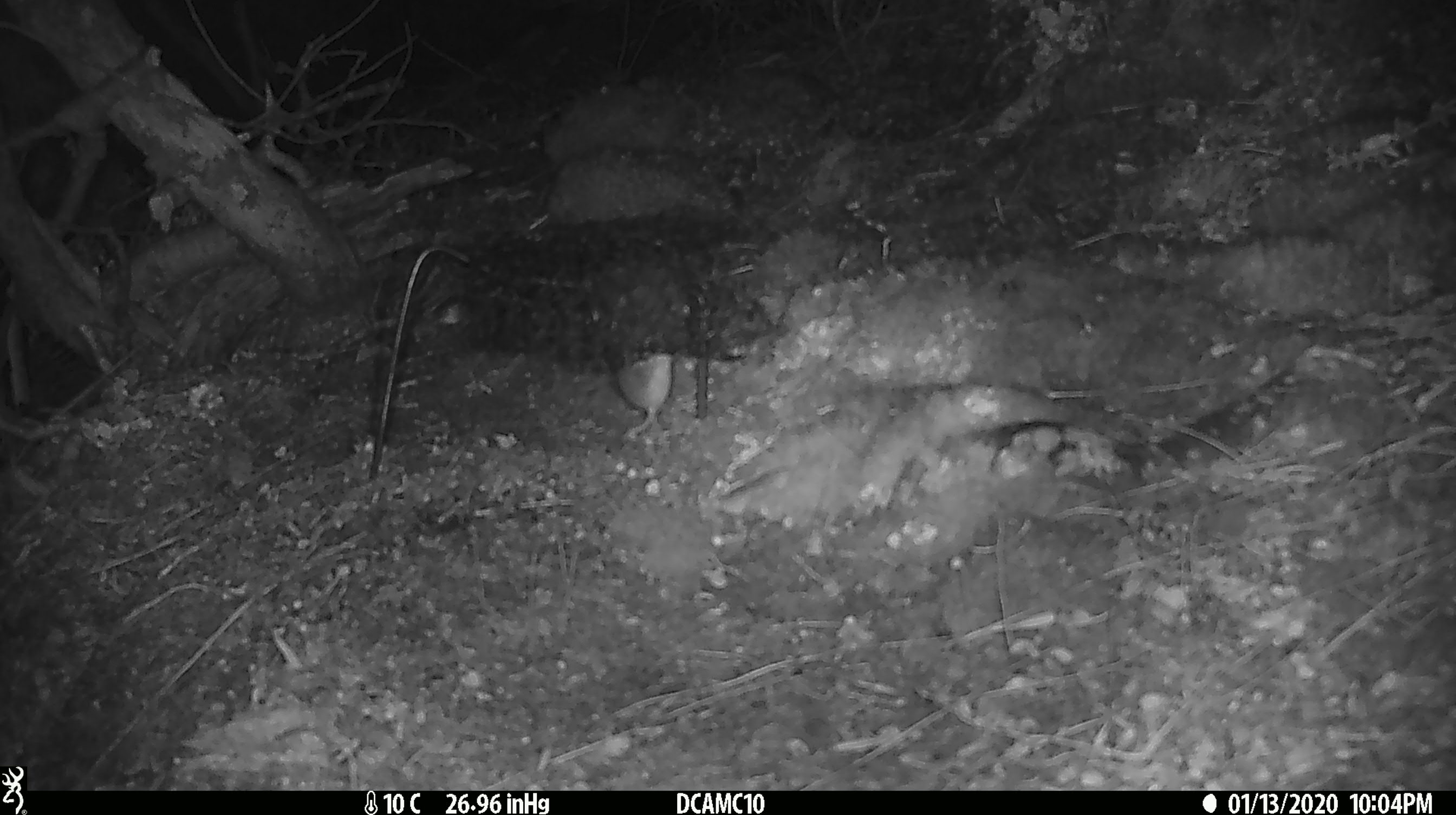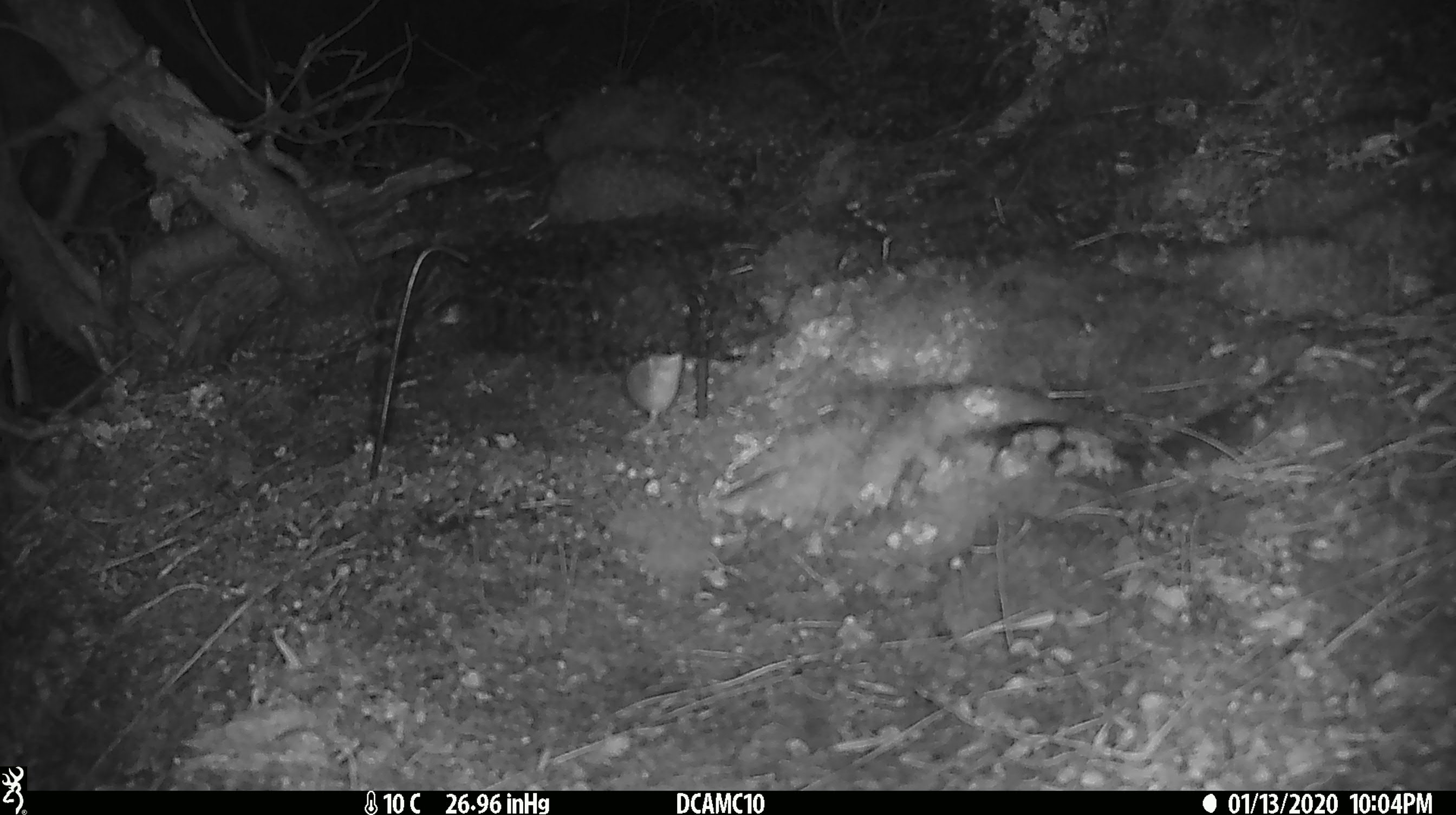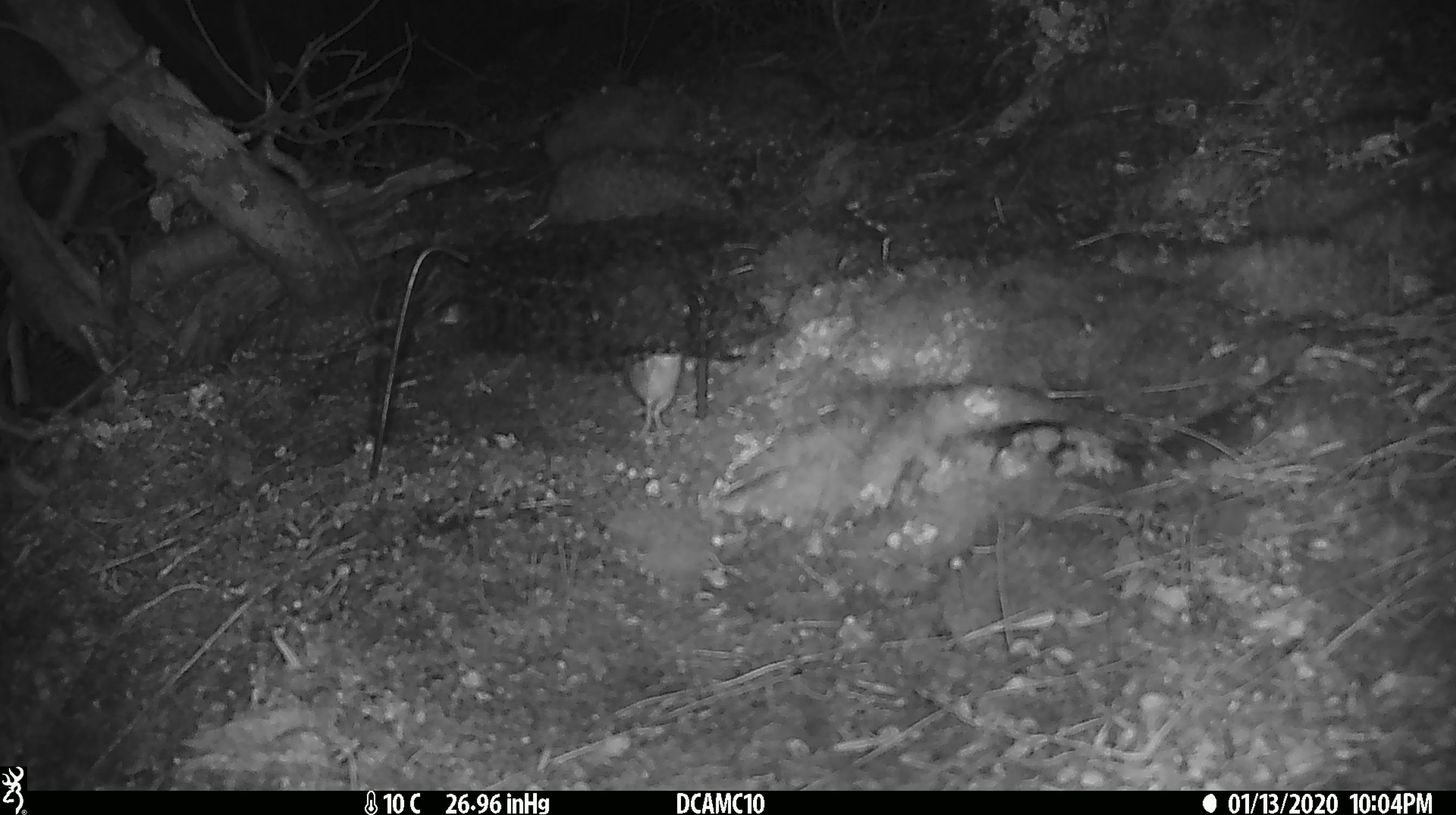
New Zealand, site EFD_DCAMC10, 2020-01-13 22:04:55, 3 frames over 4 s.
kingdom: Animalia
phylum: Chordata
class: Mammalia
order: Rodentia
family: Muridae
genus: Mus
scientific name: Mus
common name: mouse